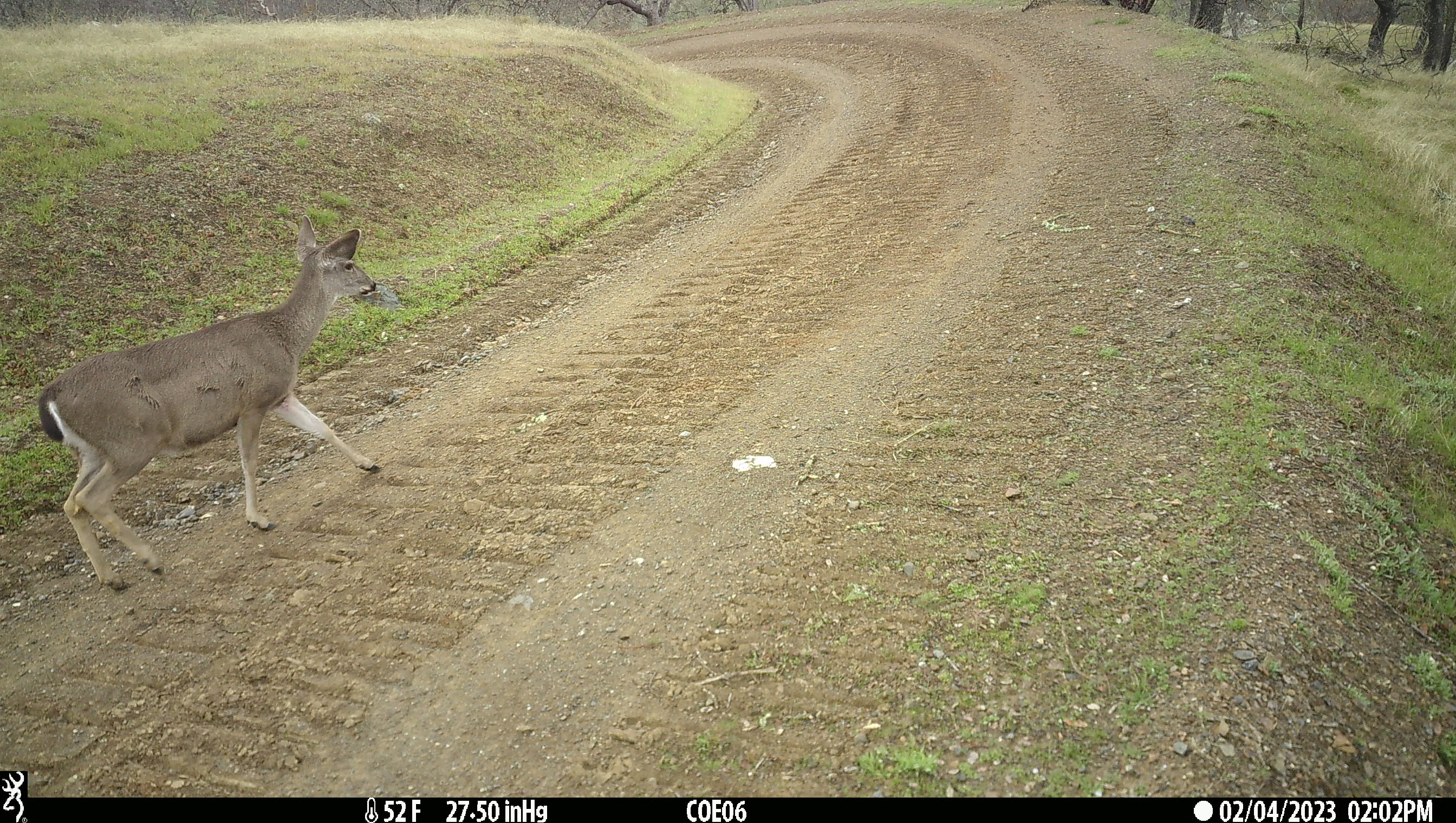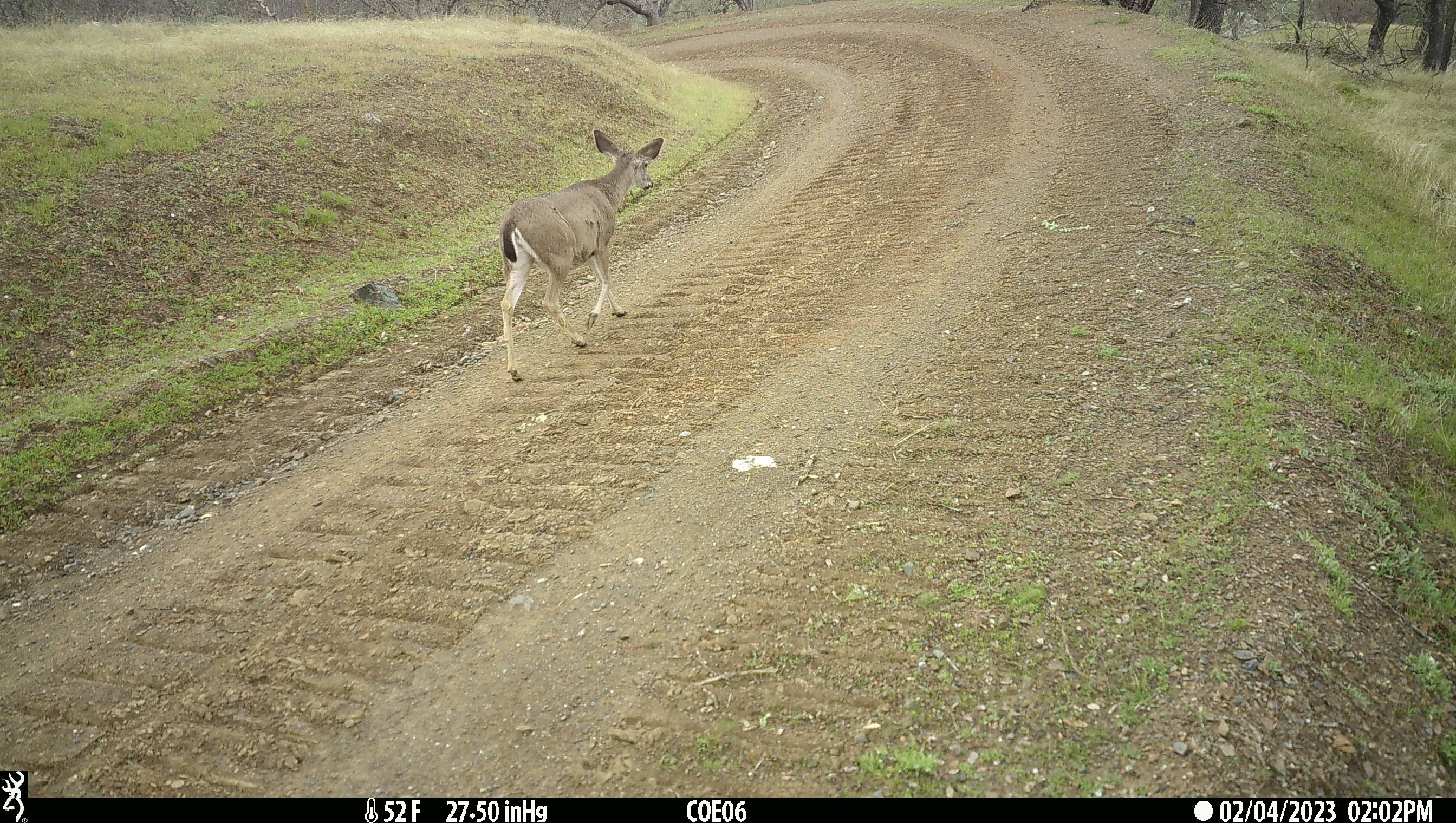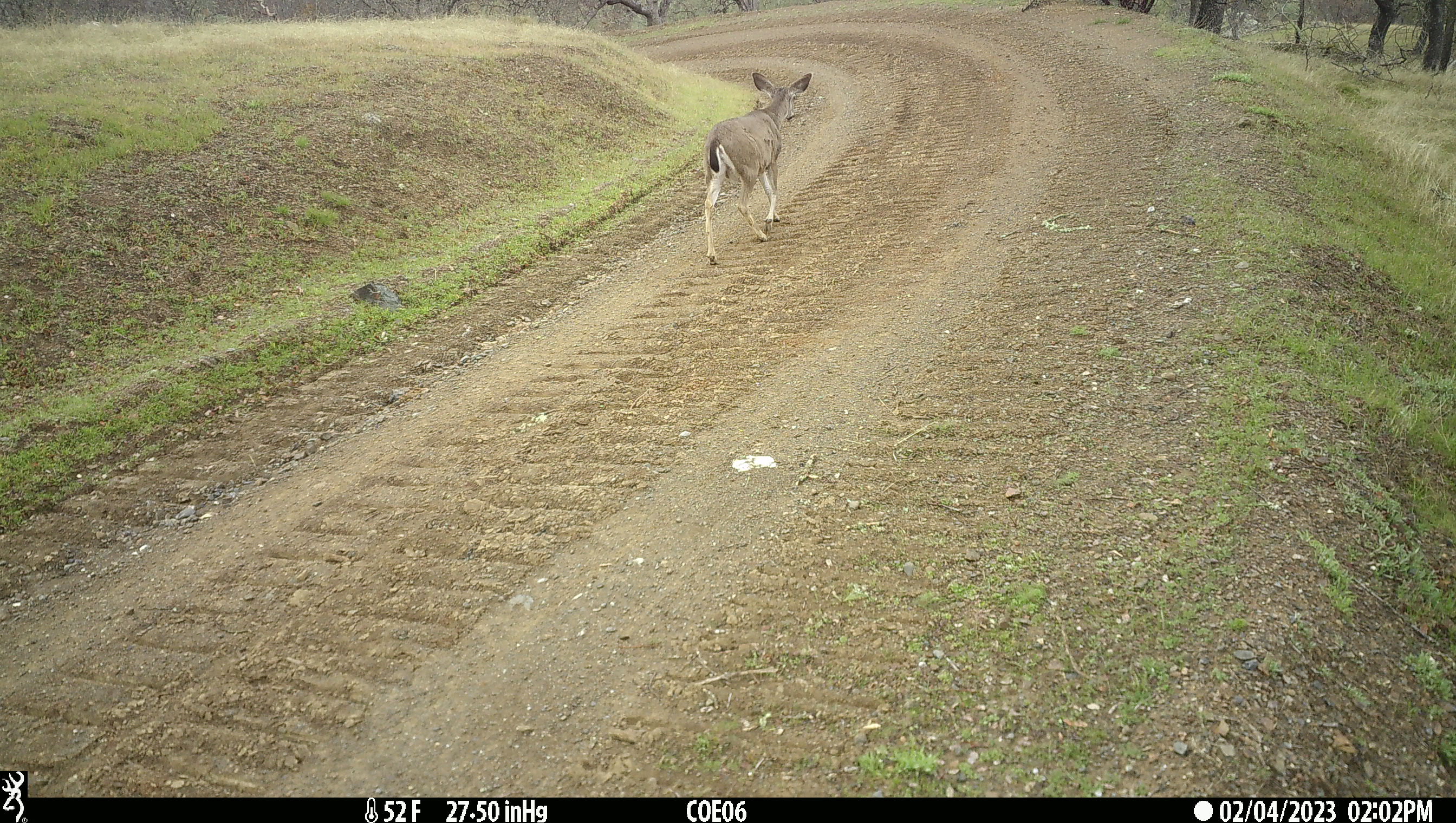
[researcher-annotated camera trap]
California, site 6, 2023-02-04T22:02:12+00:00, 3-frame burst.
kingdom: Animalia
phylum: Chordata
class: Mammalia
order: Artiodactyla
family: Cervidae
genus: Odocoileus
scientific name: Odocoileus hemionus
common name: mule deer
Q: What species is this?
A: Mule deer (Odocoileus hemionus).